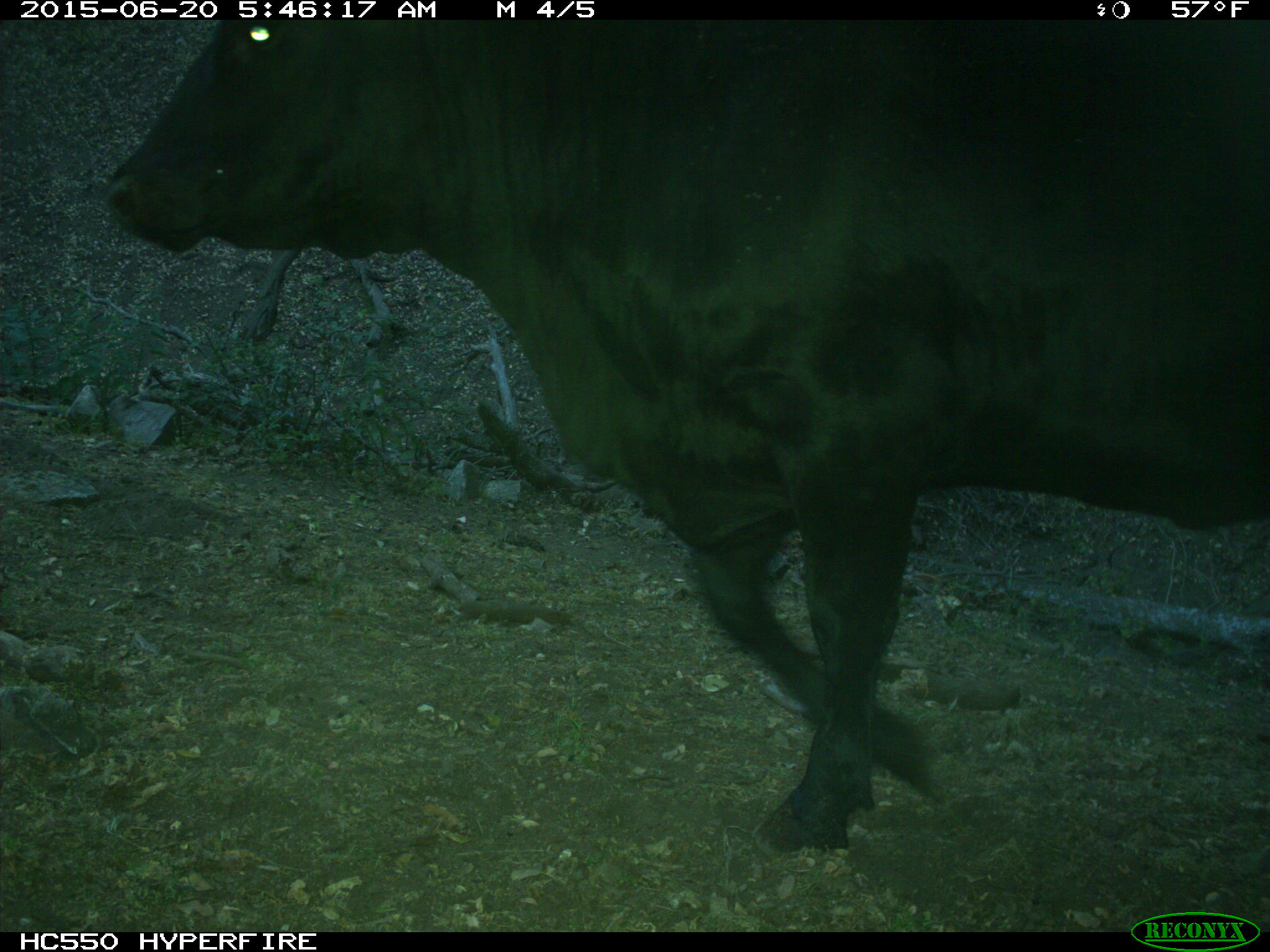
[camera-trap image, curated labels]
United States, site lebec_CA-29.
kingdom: Animalia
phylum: Chordata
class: Mammalia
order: Artiodactyla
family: Bovidae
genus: Bos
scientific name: Bos taurus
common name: domestic cow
Bos taurus (domestic cow).